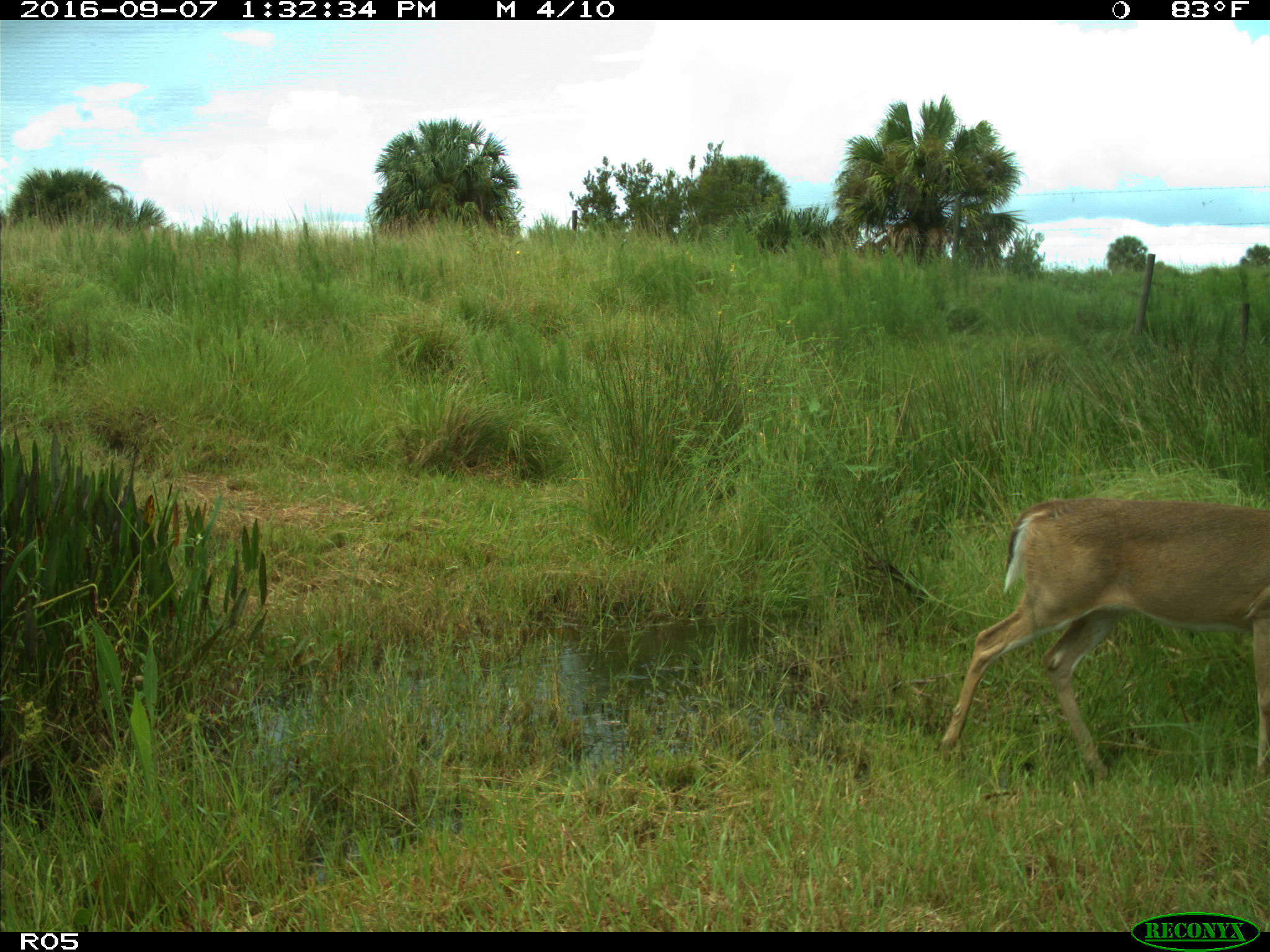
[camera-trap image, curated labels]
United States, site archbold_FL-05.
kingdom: Animalia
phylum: Chordata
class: Mammalia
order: Artiodactyla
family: Cervidae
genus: Odocoileus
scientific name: Odocoileus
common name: deer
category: unidentified deer